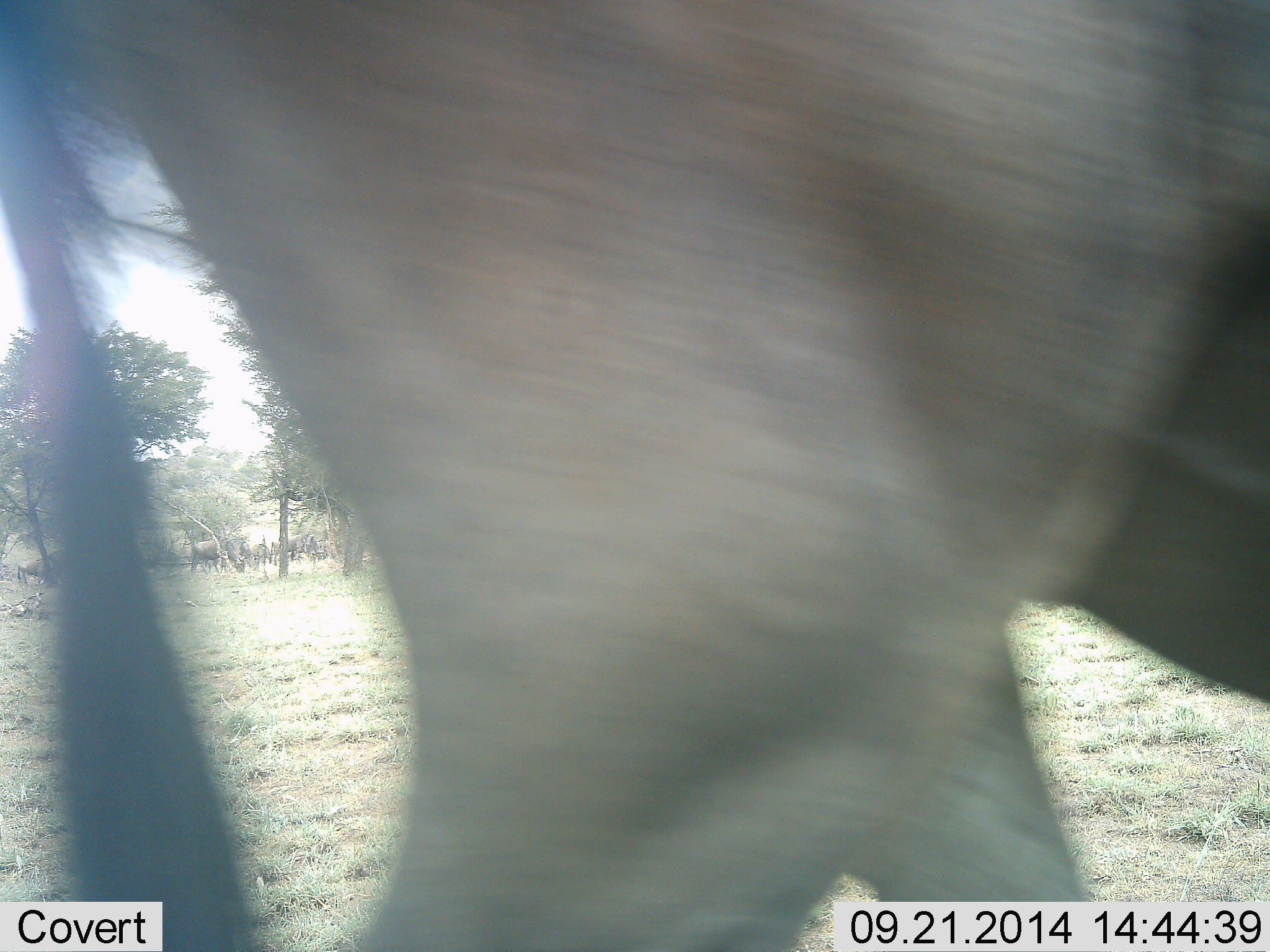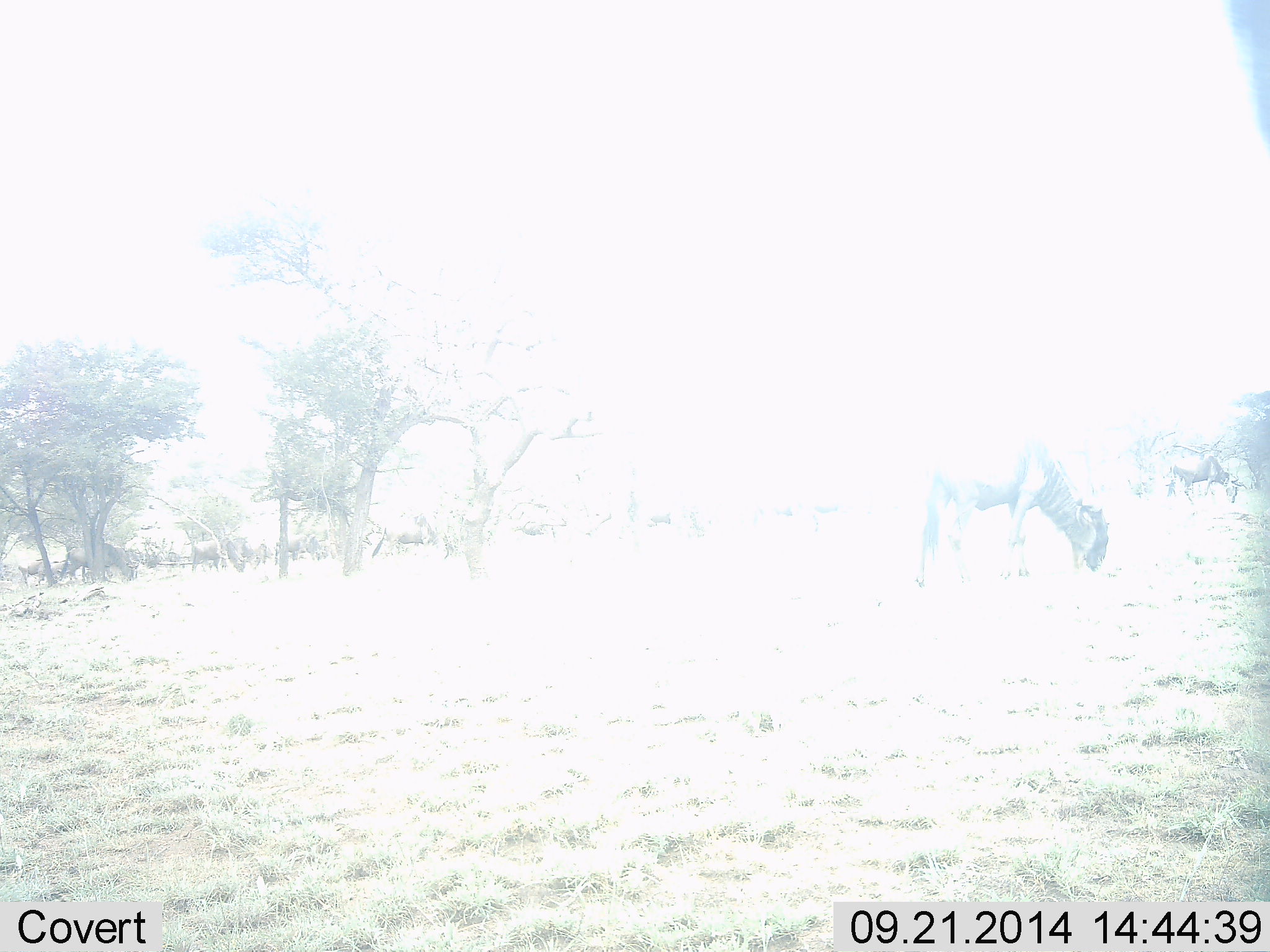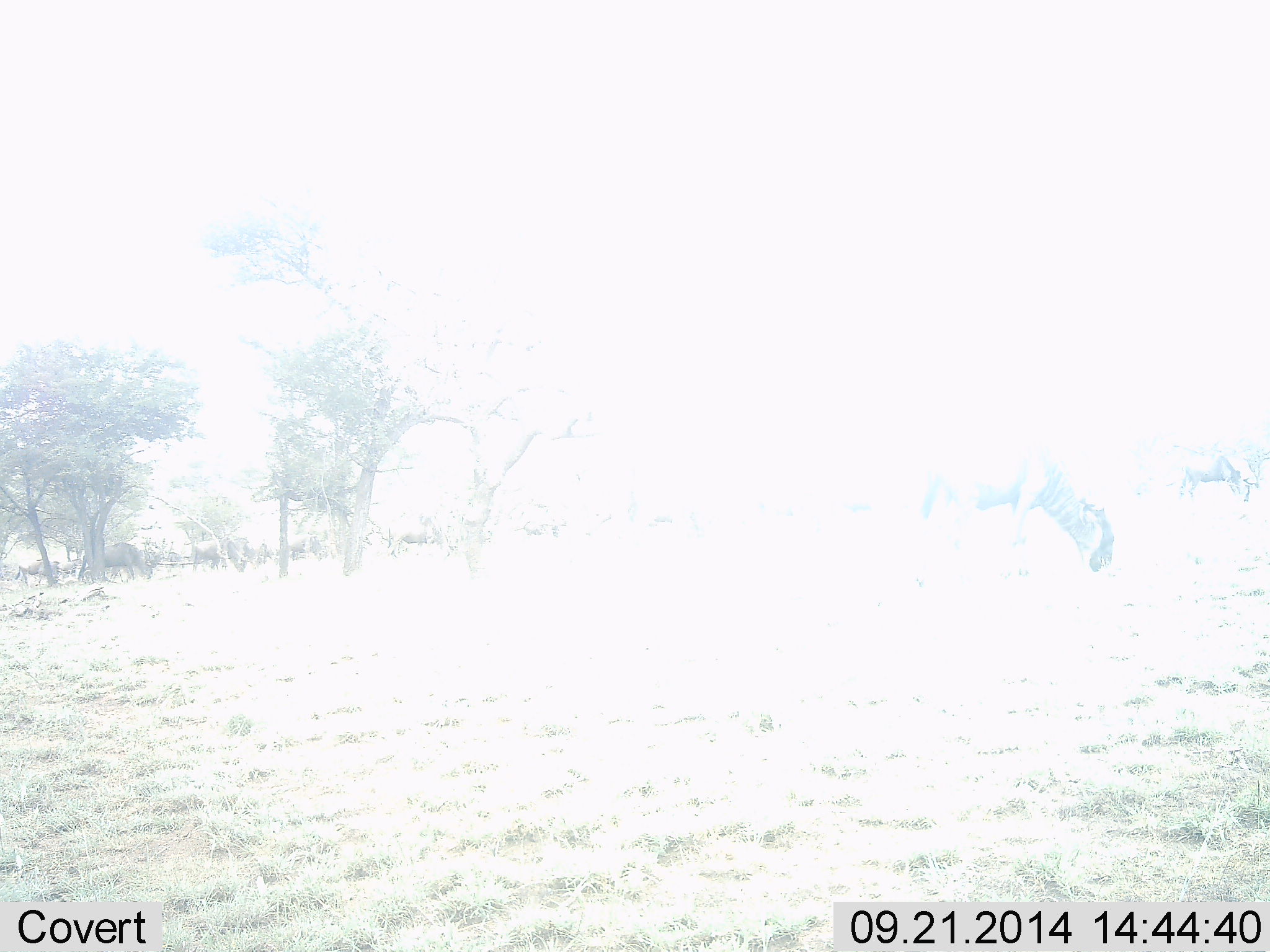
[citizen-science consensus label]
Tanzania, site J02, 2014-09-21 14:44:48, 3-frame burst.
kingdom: Animalia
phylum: Chordata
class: Mammalia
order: Artiodactyla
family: Bovidae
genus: Connochaetes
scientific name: Connochaetes taurinus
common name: blue wildebeest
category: wildebeest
Wildebeest (blue wildebeest) (Connochaetes taurinus), count 3. Behavior (volunteer vote fractions): standing 10%, resting 0%, moving 60%, interacting 0%. Young present (vote fraction): 0%. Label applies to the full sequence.